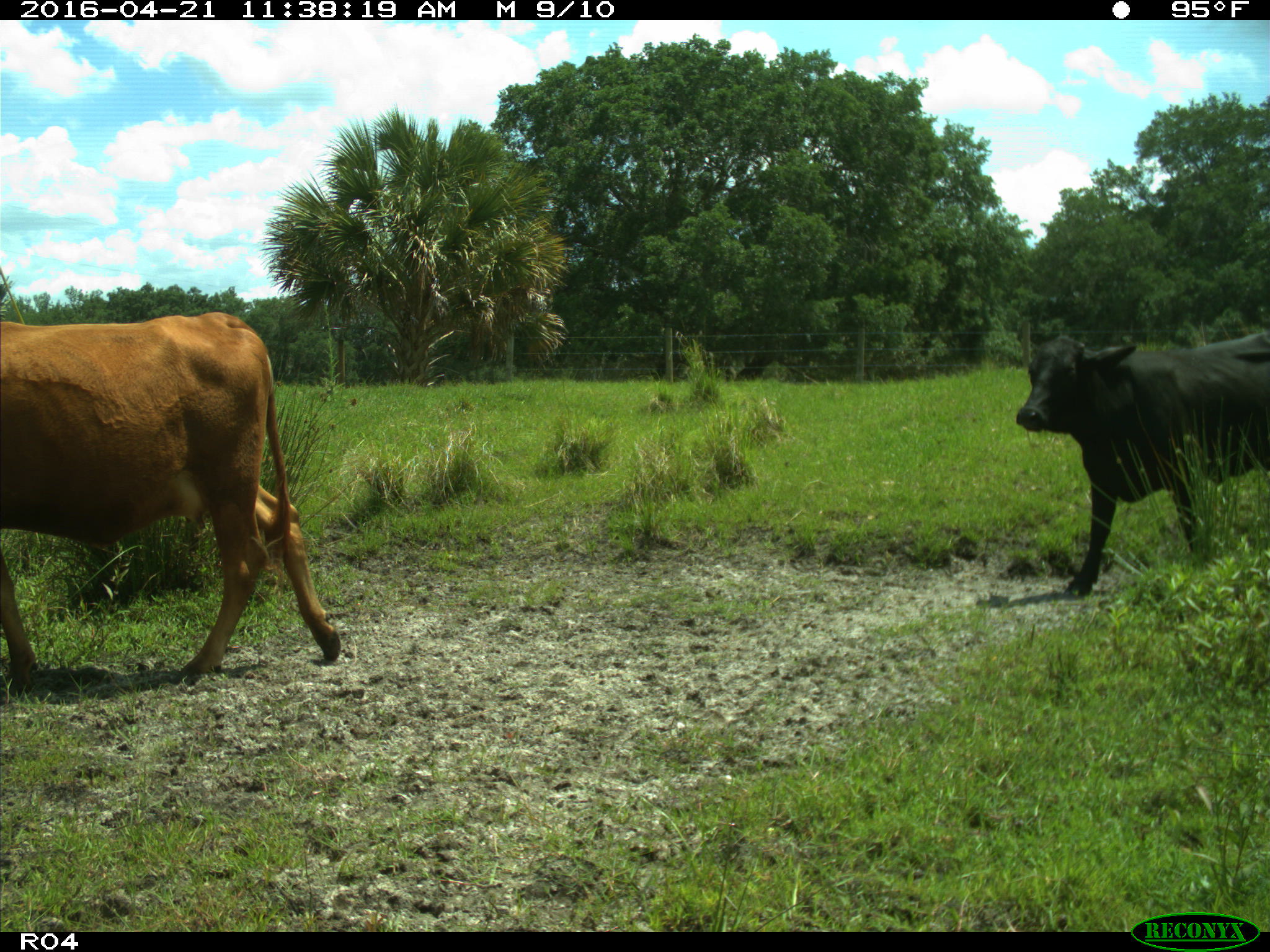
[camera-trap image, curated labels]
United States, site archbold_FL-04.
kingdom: Animalia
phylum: Chordata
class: Mammalia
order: Artiodactyla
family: Bovidae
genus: Bos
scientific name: Bos taurus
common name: domestic cow